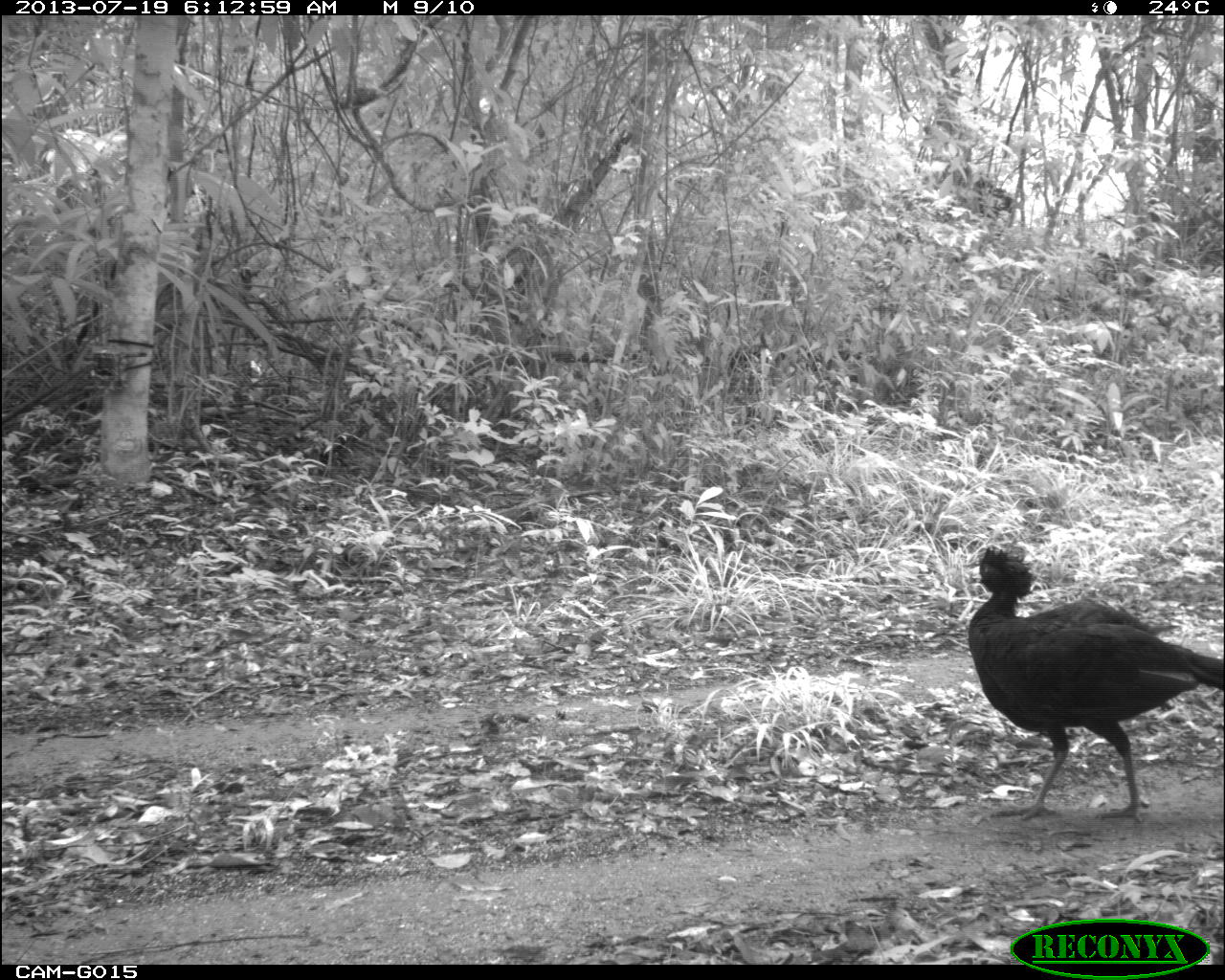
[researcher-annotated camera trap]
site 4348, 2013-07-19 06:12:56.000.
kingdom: Animalia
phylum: Chordata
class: Aves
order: Galliformes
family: Cracidae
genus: Crax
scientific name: Crax rubra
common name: great curassow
Crax rubra (great curassow), count 2.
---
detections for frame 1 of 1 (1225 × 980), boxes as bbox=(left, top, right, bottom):
crax rubra: bbox=(964, 543, 1225, 820)